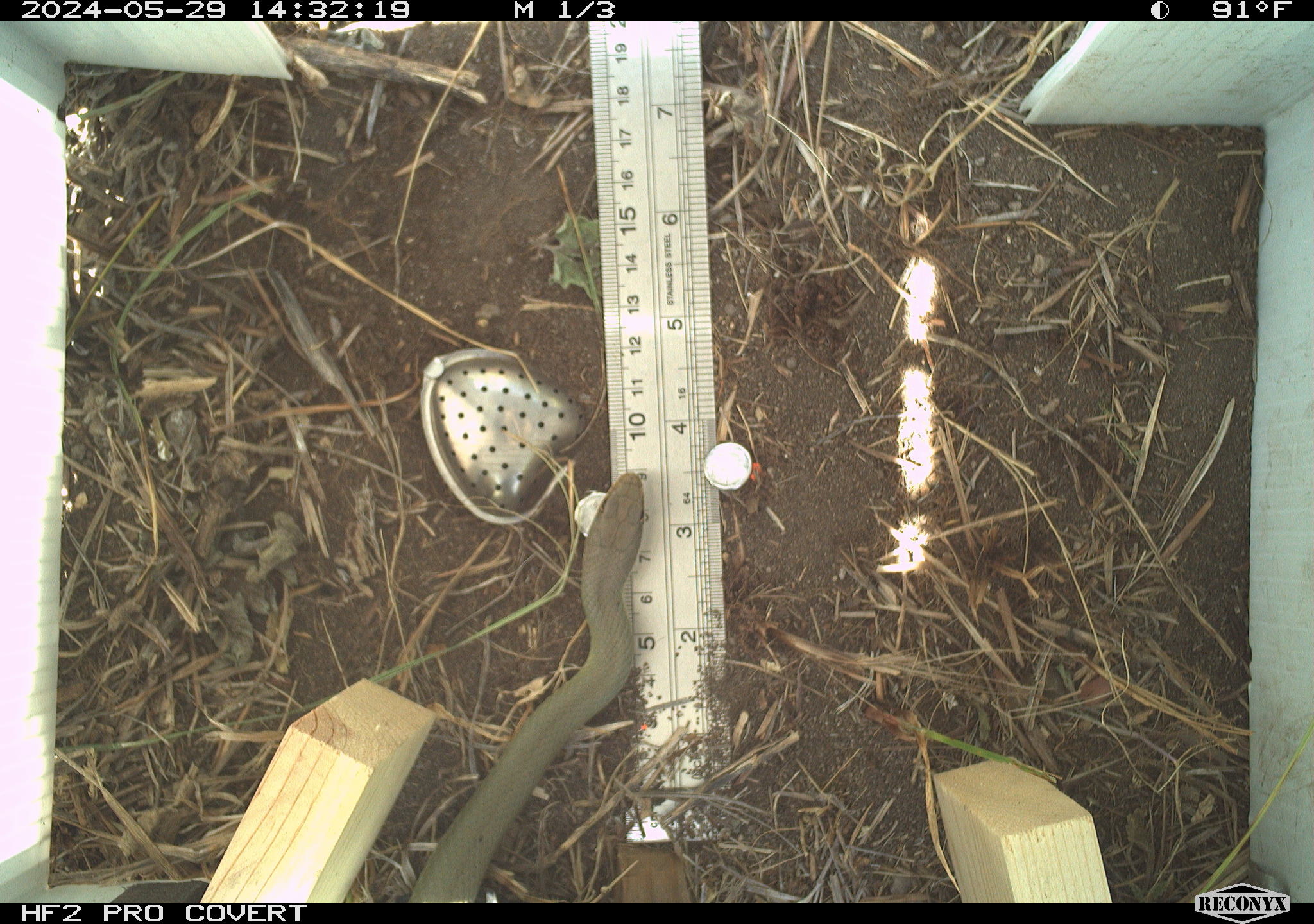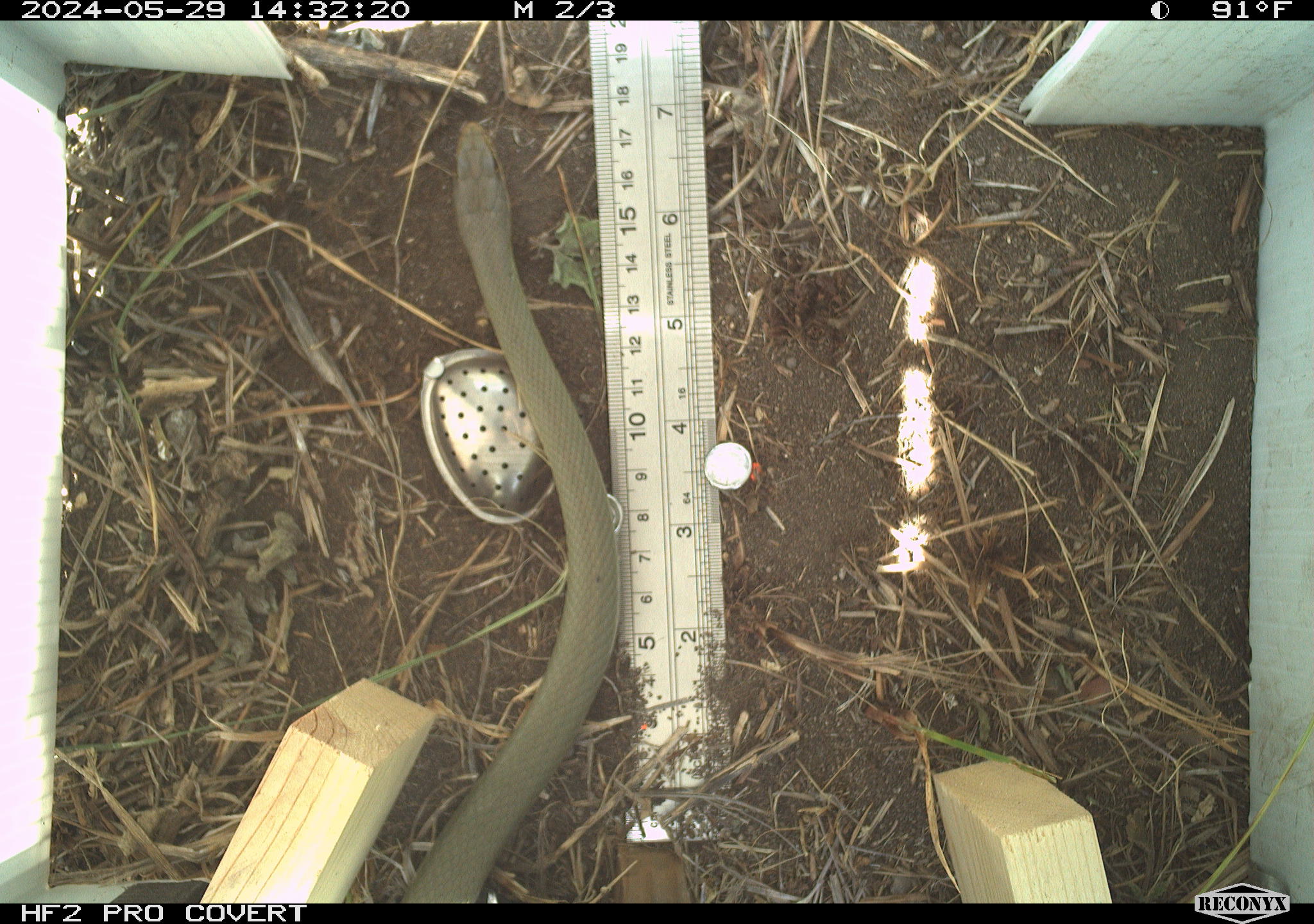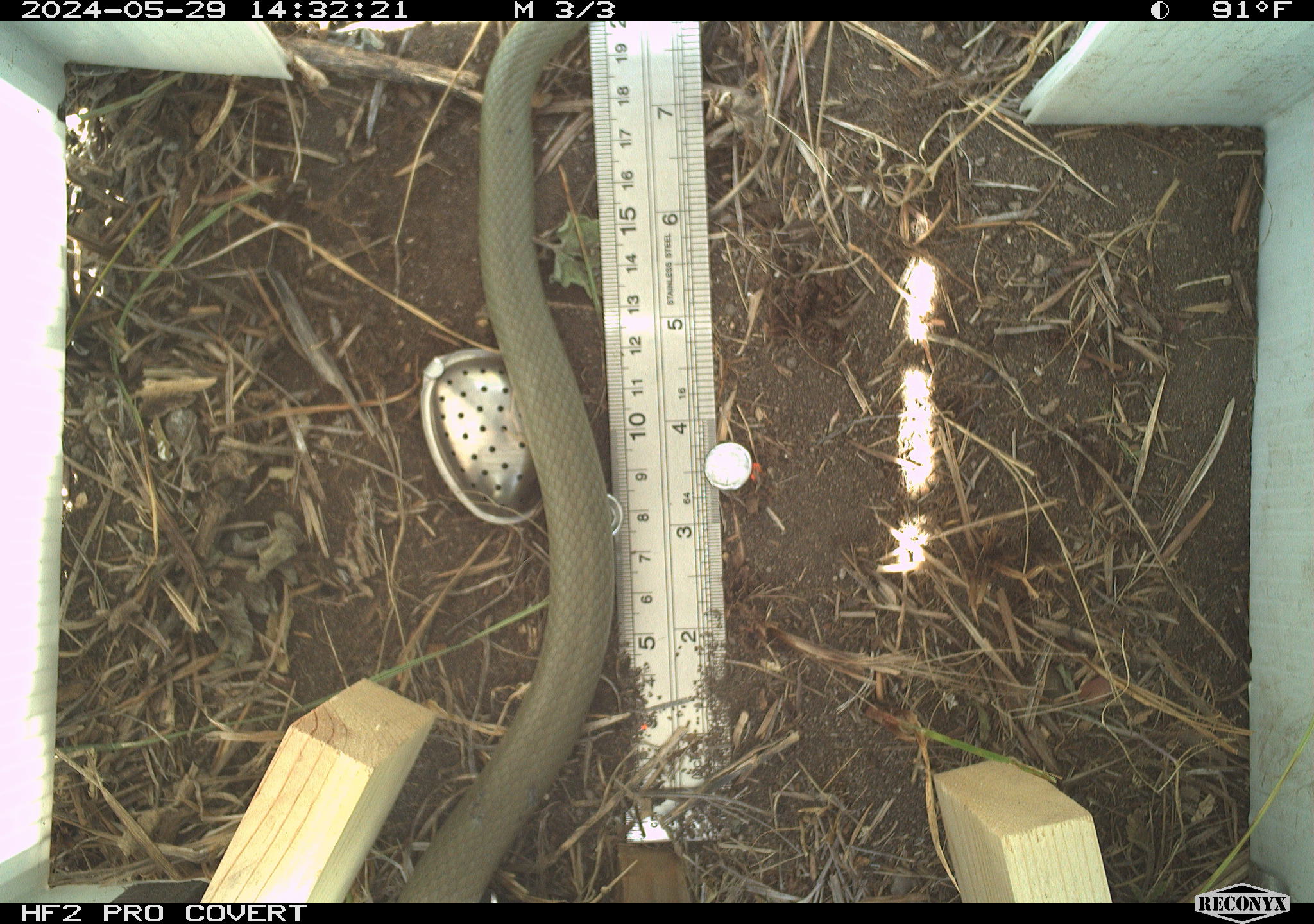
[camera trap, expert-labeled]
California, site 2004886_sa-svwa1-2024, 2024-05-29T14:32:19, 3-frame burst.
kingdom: Animalia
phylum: Chordata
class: Reptilia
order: Squamata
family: Colubridae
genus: Coluber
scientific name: Coluber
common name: north american racers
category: coluber species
Coluber species (north american racers) (Coluber).